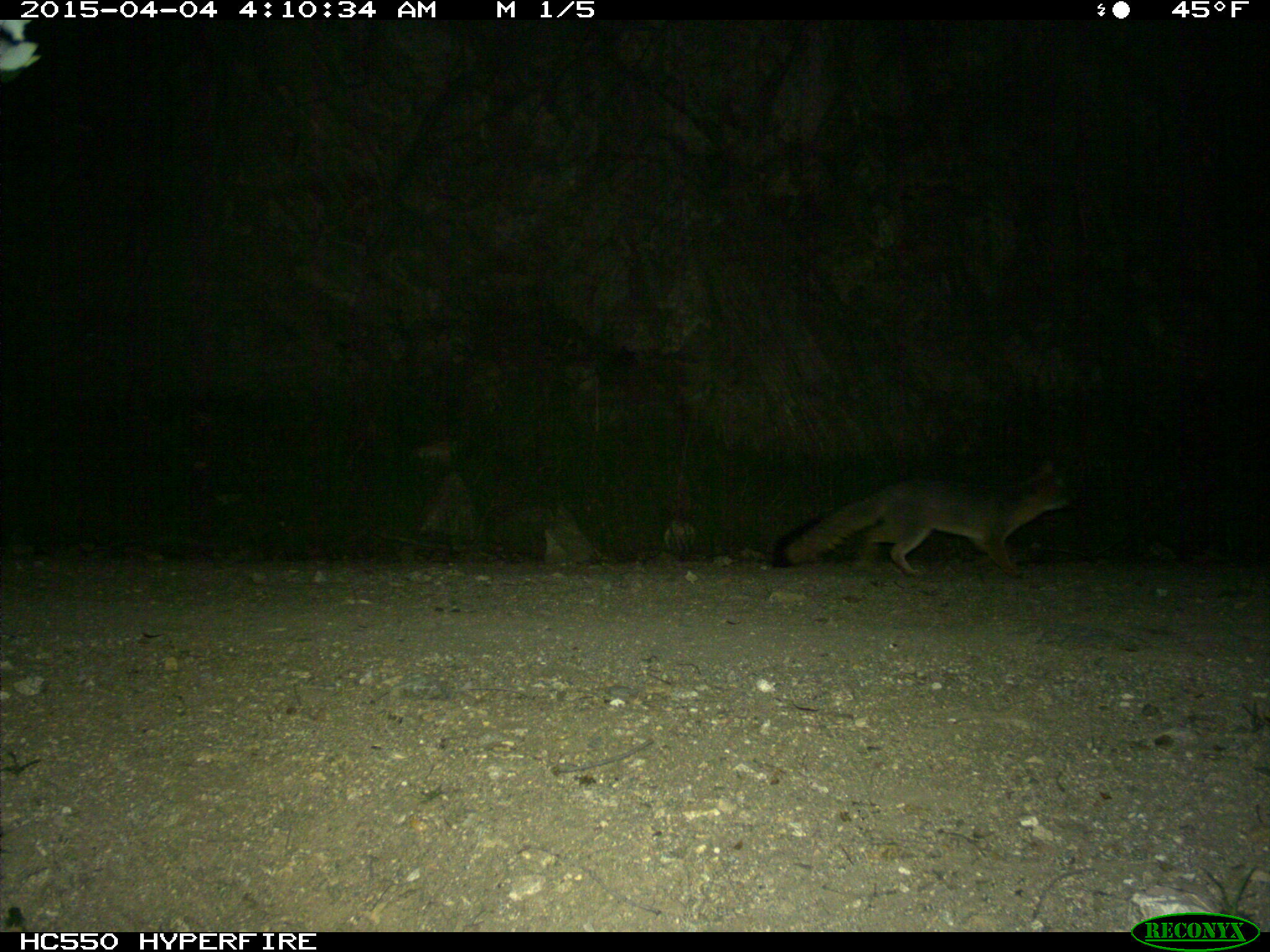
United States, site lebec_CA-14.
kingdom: Animalia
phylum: Chordata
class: Mammalia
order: Carnivora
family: Canidae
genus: Urocyon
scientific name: Urocyon cinereoargenteus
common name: gray fox